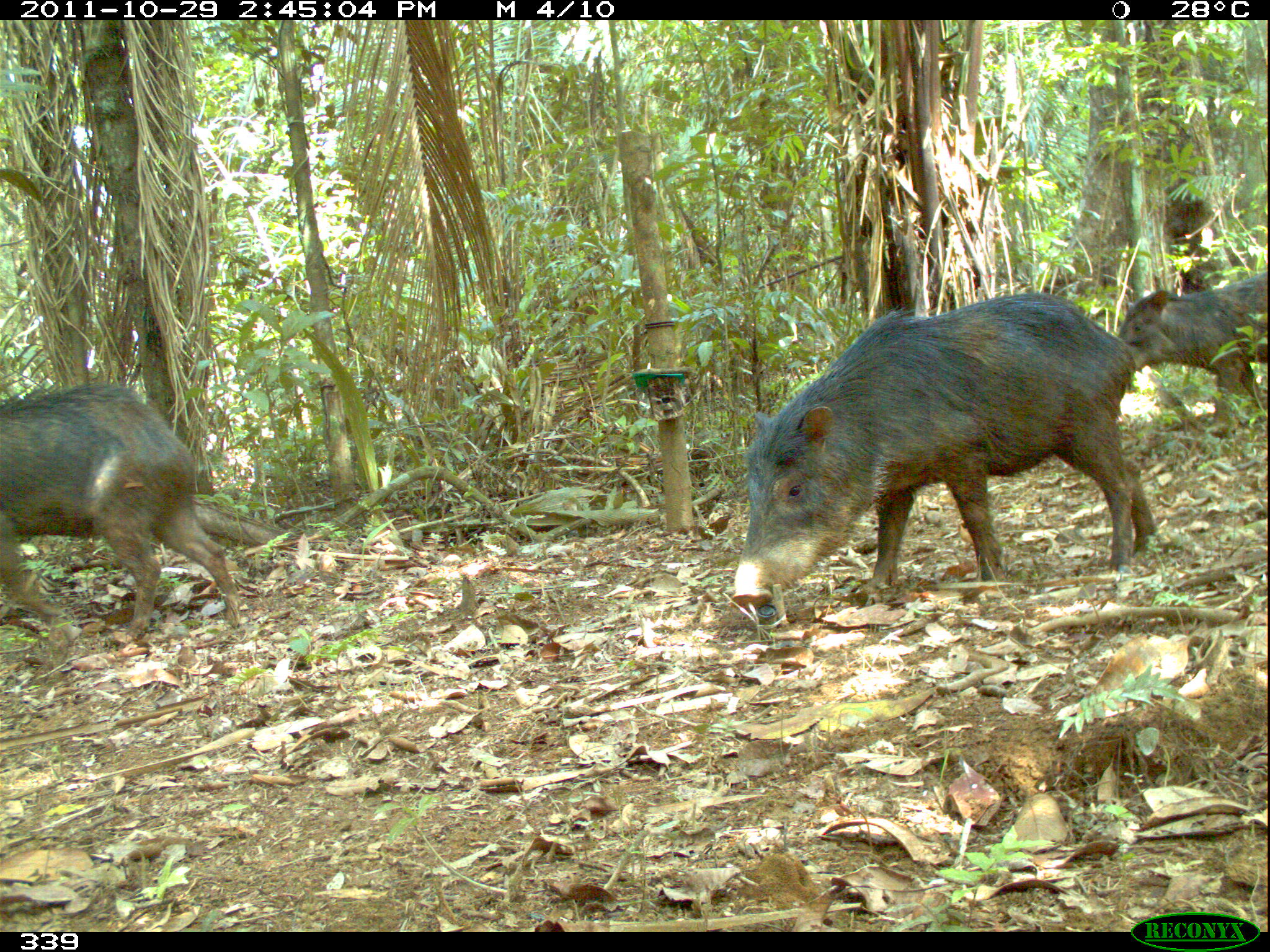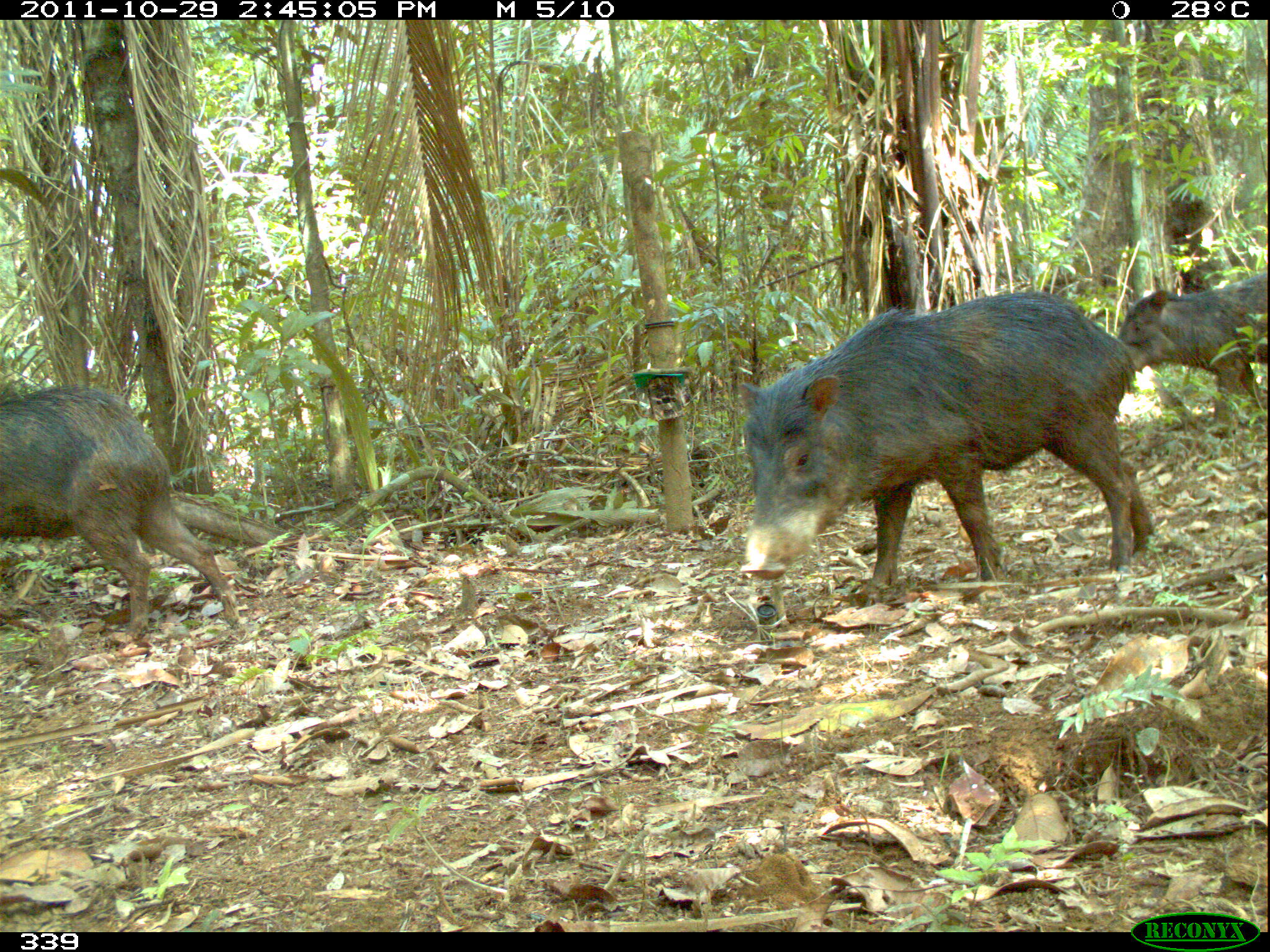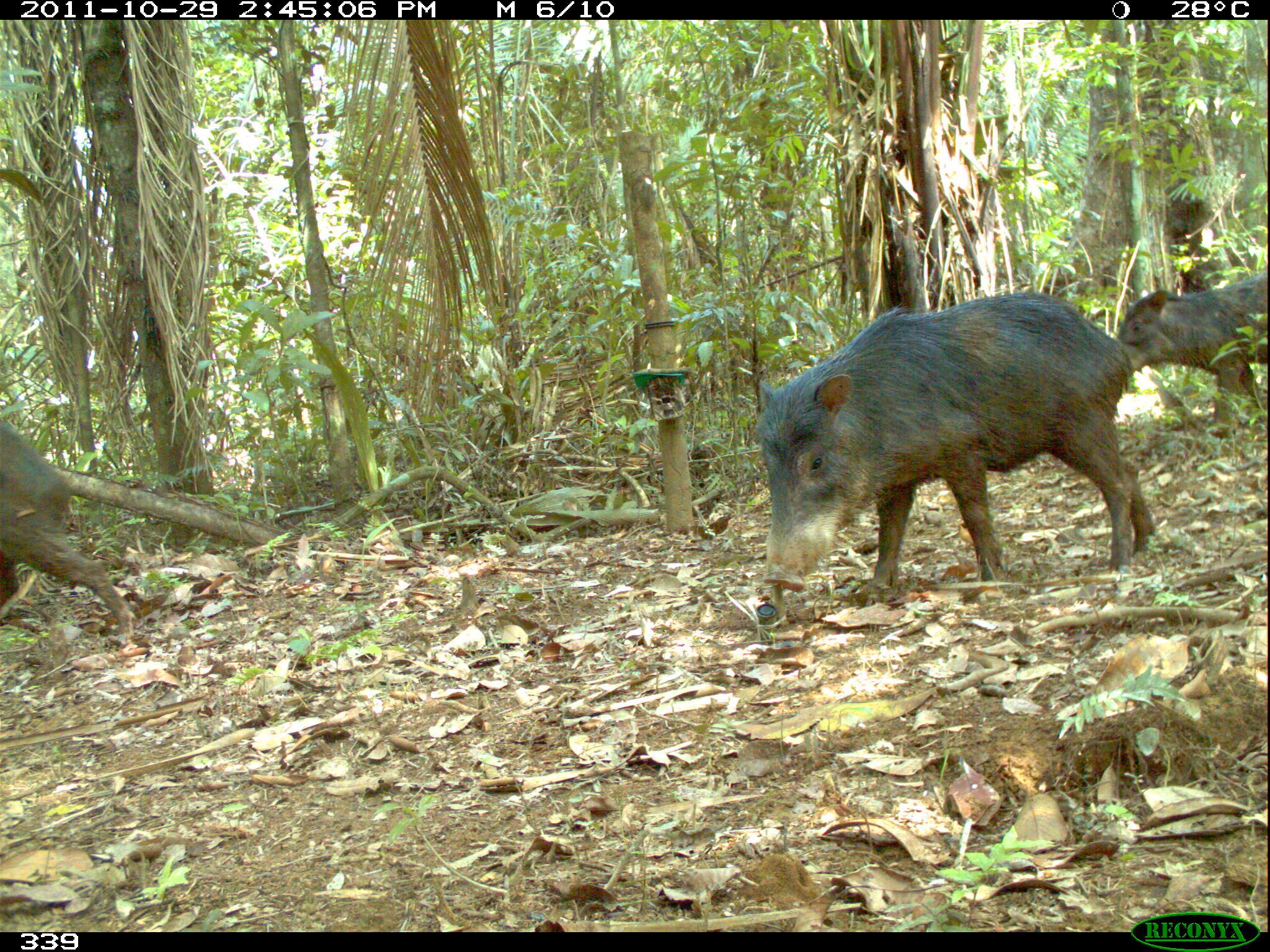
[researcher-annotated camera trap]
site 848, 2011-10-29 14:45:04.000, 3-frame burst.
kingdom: Animalia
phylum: Chordata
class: Mammalia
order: Artiodactyla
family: Tayassuidae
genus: Tayassu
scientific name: Tayassu pecari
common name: white-lipped peccary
Tayassu pecari (white-lipped peccary).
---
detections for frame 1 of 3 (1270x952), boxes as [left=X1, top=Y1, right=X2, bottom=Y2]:
tayassu pecari: [left=729, top=291, right=1161, bottom=610]; [left=2, top=382, right=241, bottom=634]; [left=1116, top=273, right=1267, bottom=435]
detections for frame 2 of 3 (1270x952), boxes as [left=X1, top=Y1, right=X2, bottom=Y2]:
tayassu pecari: [left=741, top=292, right=1153, bottom=590]; [left=0, top=386, right=238, bottom=632]; [left=1116, top=274, right=1270, bottom=425]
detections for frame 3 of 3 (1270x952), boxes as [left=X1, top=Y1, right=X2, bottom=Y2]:
tayassu pecari: [left=755, top=290, right=1157, bottom=606]; [left=0, top=417, right=137, bottom=641]; [left=1114, top=271, right=1269, bottom=432]